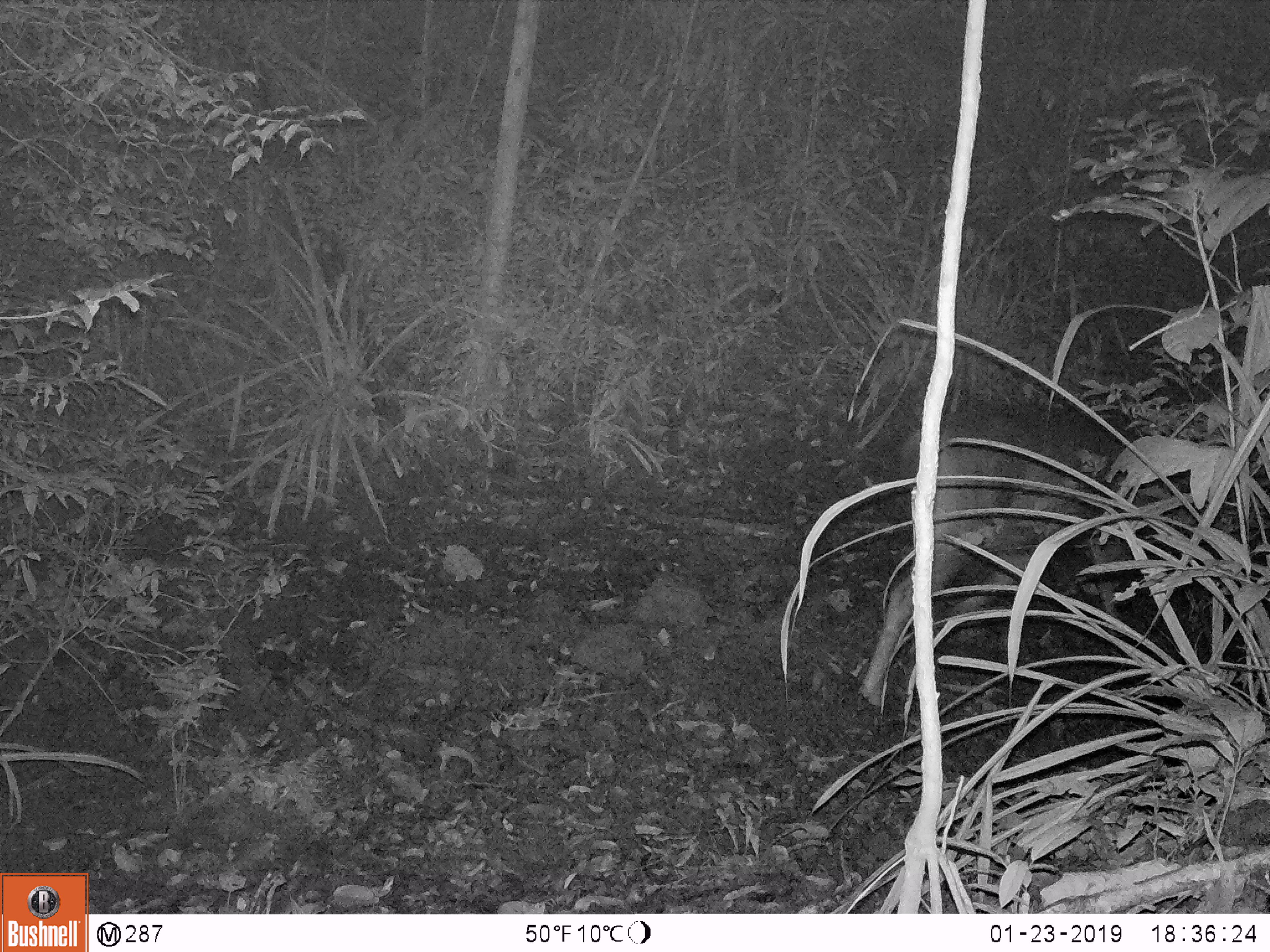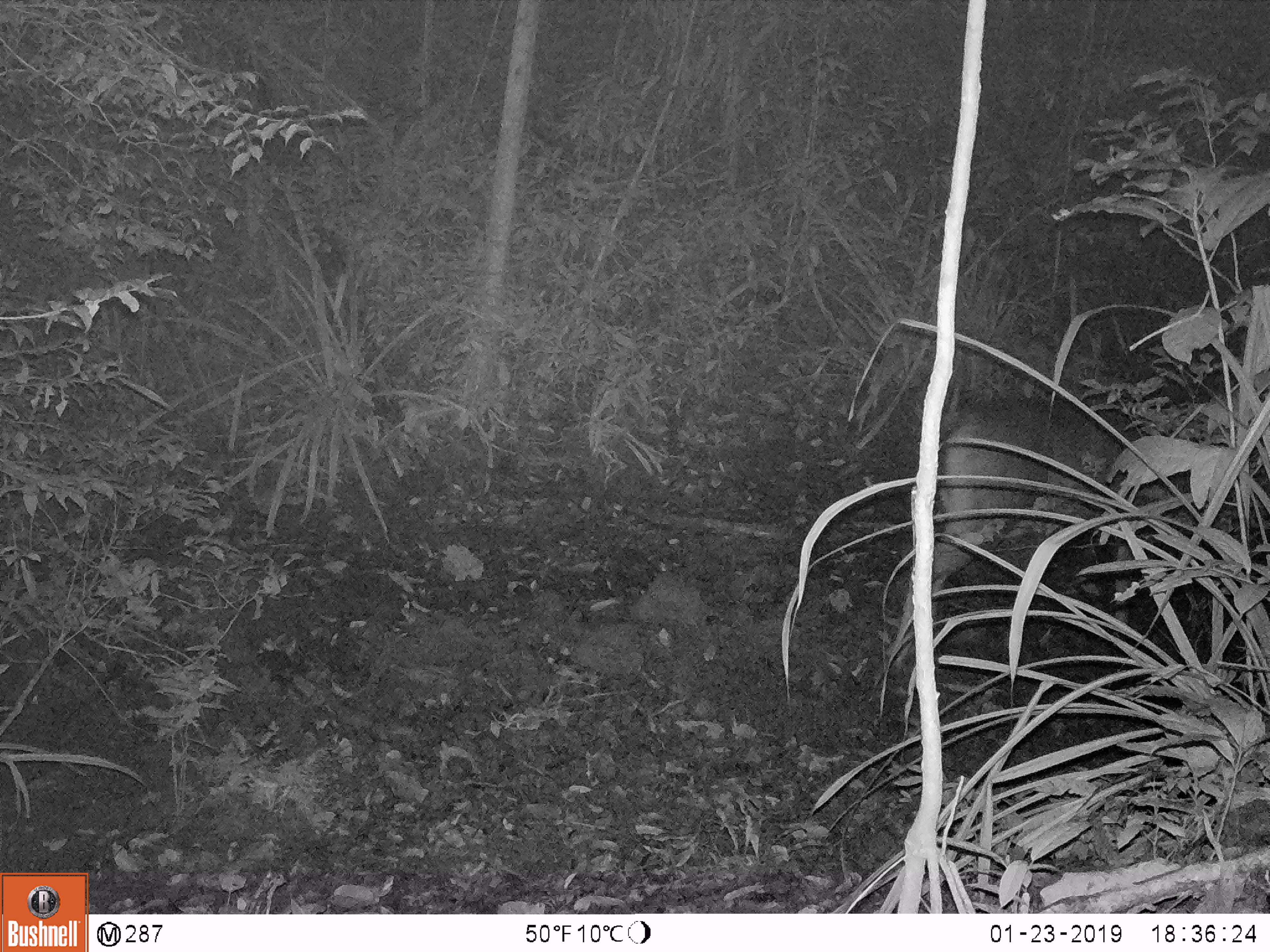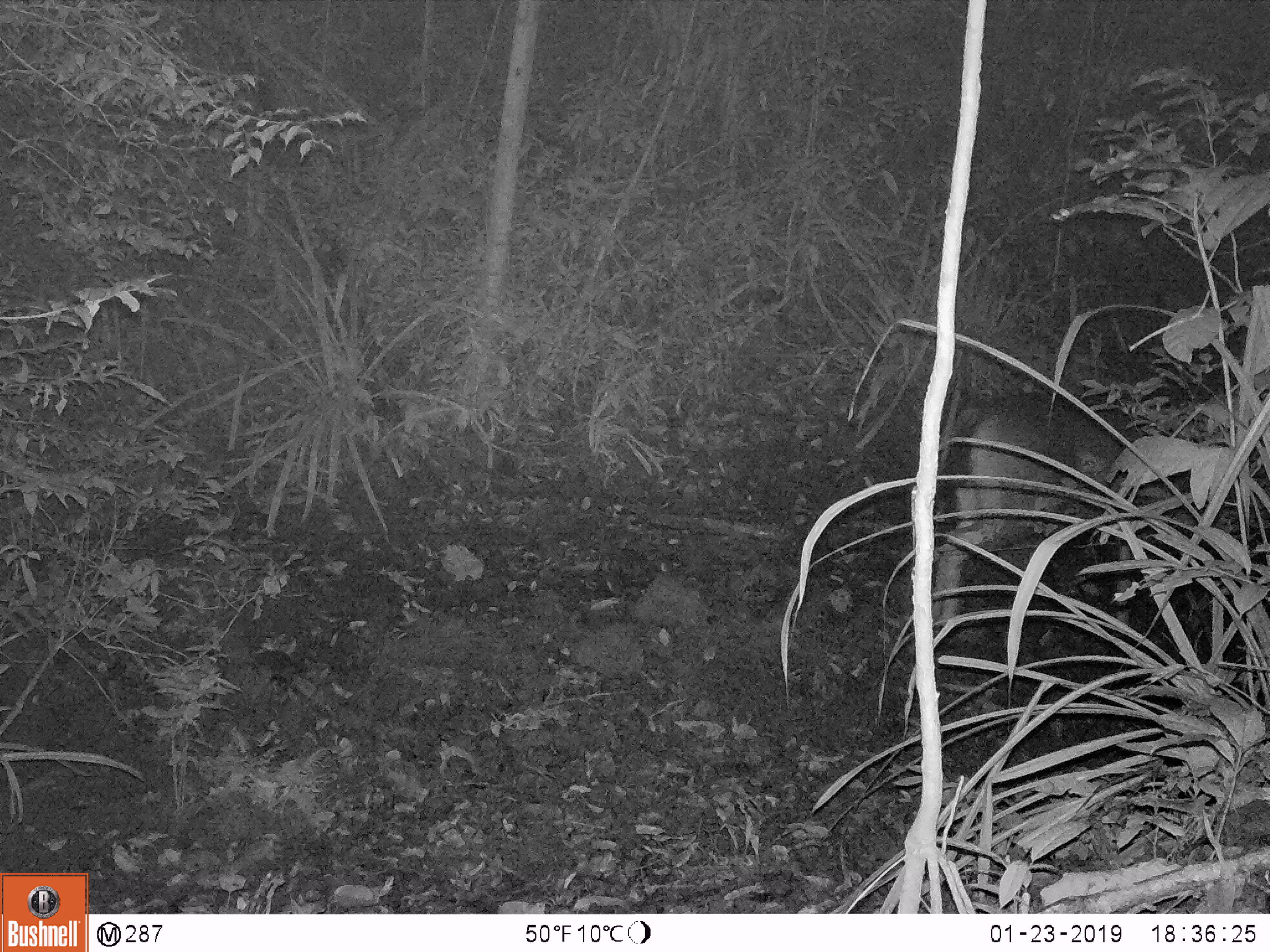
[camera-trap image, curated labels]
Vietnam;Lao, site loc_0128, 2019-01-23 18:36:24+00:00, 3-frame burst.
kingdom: Animalia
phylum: Chordata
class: Mammalia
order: Artiodactyla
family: Cervidae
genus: Rusa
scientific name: Rusa unicolor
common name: sambar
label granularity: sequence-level